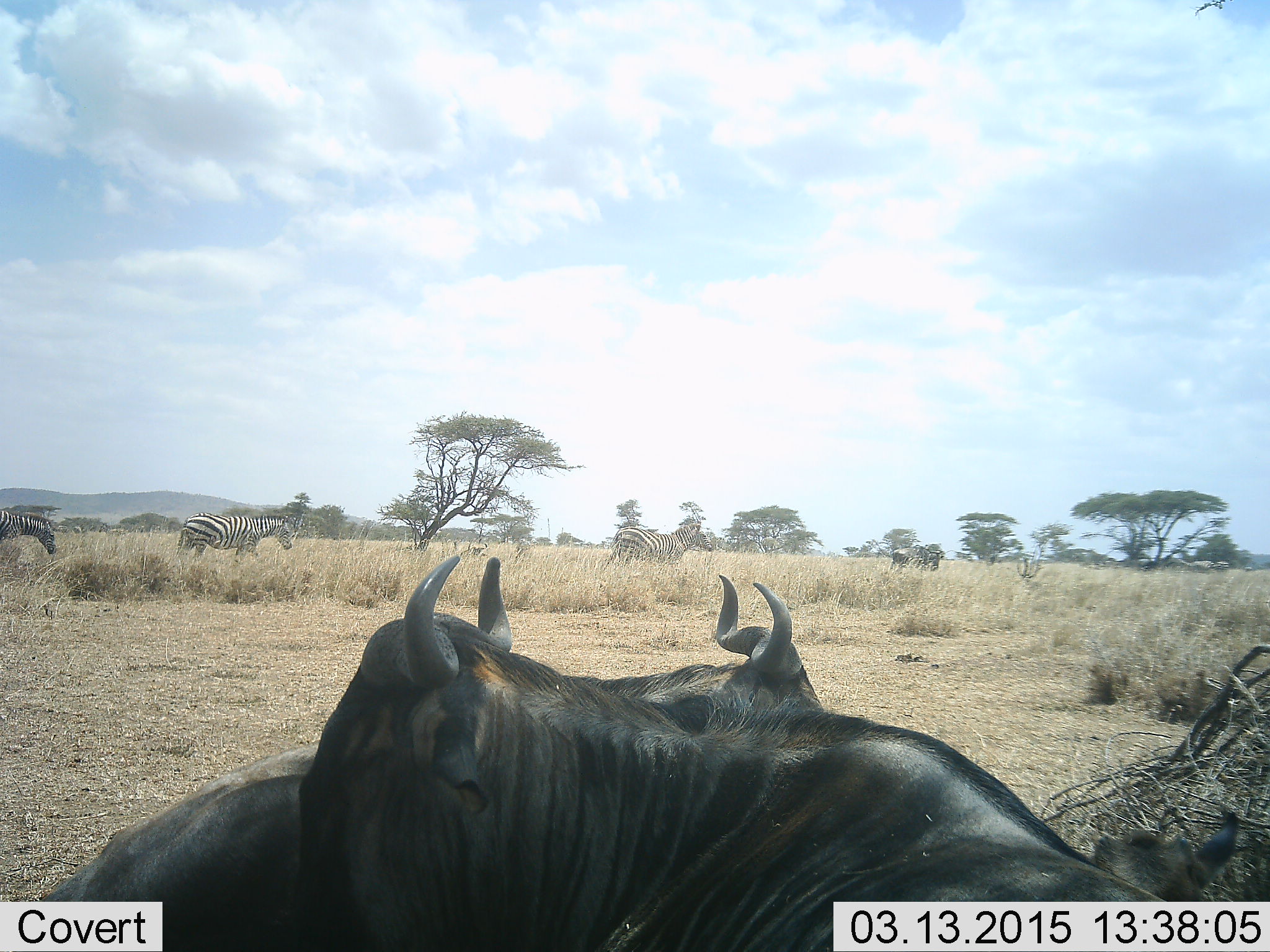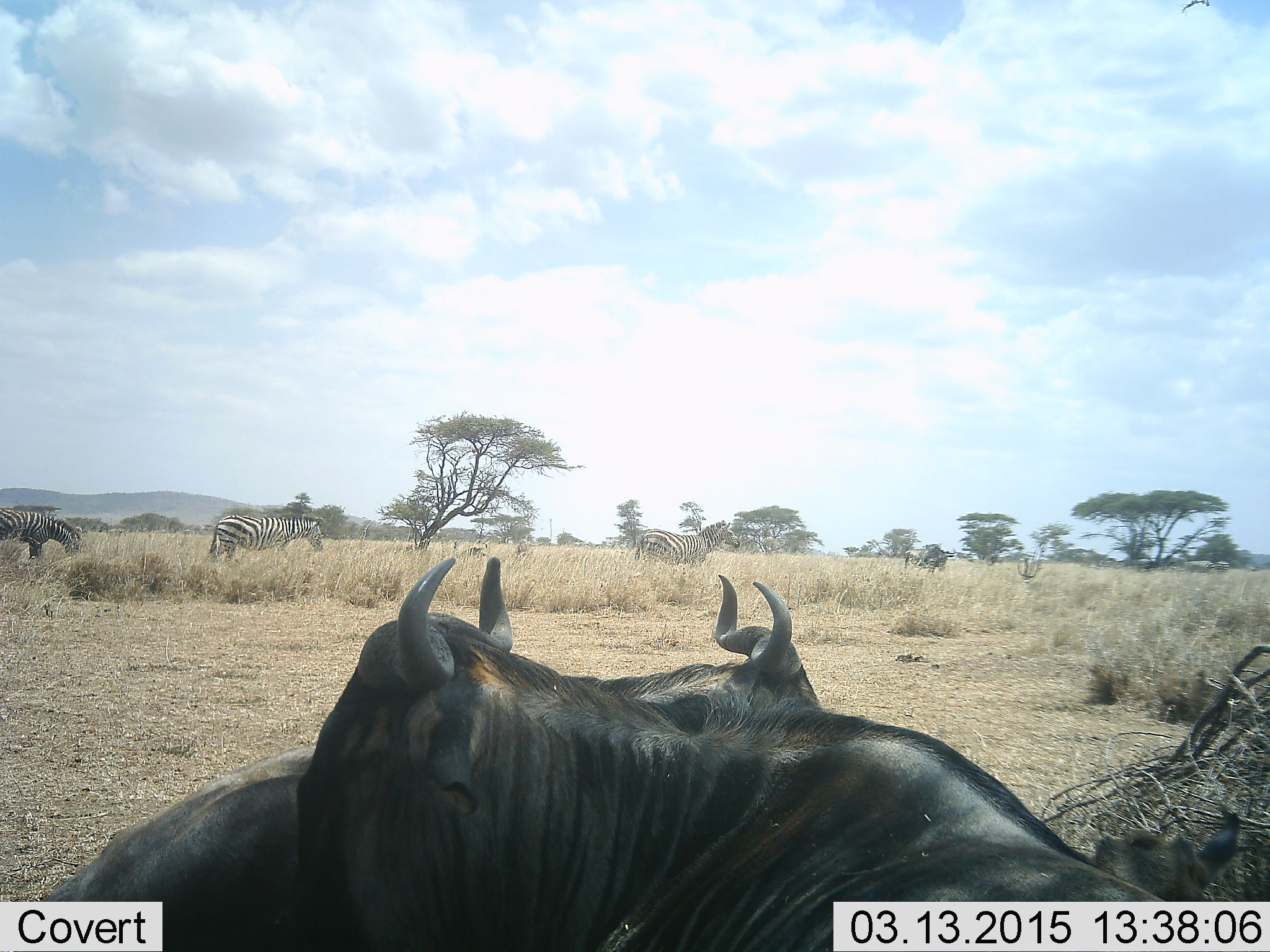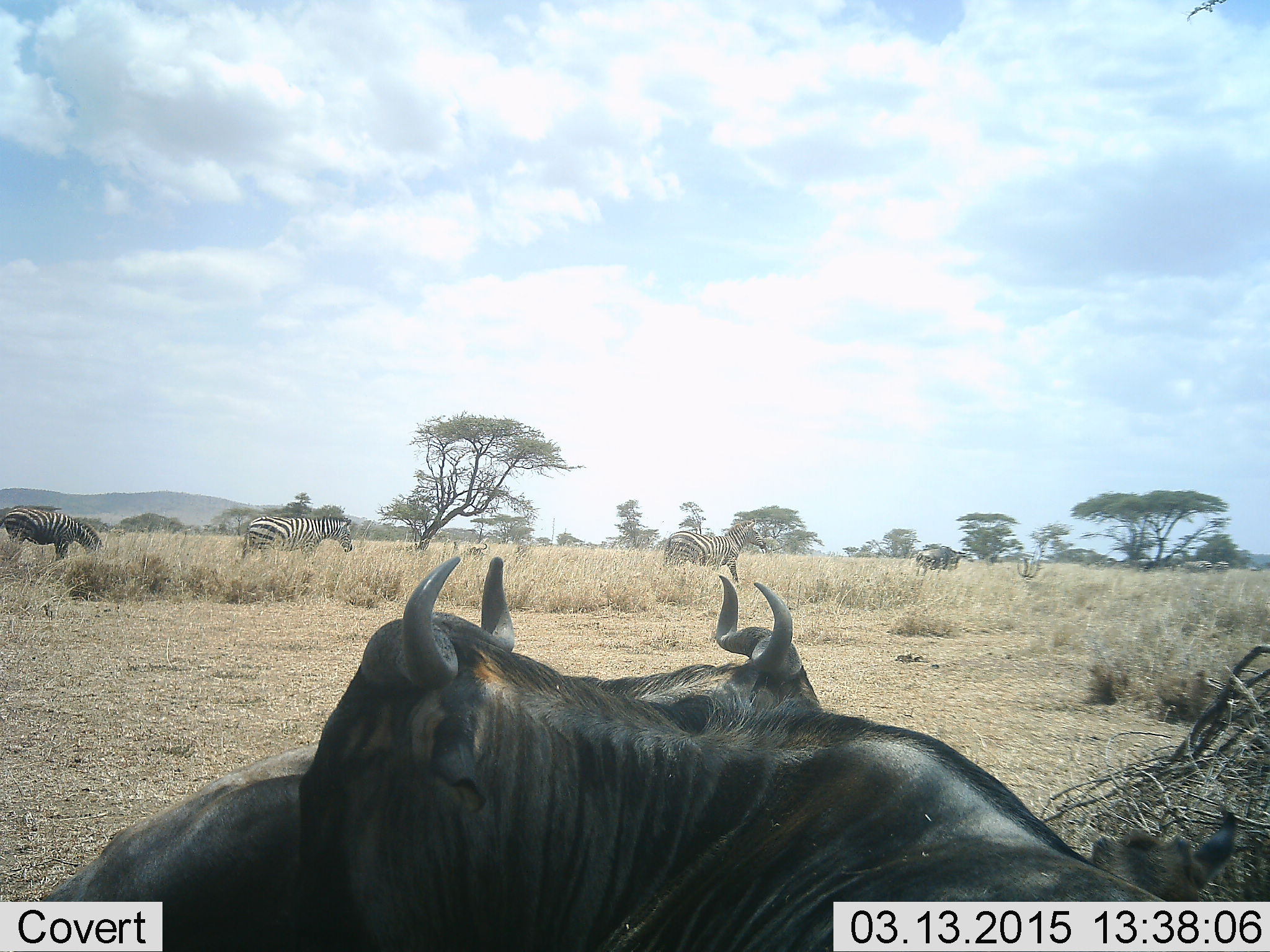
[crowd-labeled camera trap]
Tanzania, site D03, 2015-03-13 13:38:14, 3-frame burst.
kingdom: Animalia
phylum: Chordata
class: Mammalia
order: Artiodactyla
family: Bovidae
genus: Connochaetes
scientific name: Connochaetes taurinus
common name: blue wildebeest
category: wildebeest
Wildebeest (blue wildebeest) (Connochaetes taurinus), count 2. Behavior (volunteer vote fractions): standing 55%, resting 55%, moving 18%, interacting 0%. Young present (vote fraction): 0%. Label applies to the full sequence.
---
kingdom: Animalia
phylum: Chordata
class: Mammalia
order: Perissodactyla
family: Equidae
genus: Equus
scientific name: Equus quagga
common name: plains zebra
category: zebra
Zebra (plains zebra) (Equus quagga), count 3. Behavior (volunteer vote fractions): standing 10%, resting 0%, moving 80%, interacting 0%. Young present (vote fraction): 0%. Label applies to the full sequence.